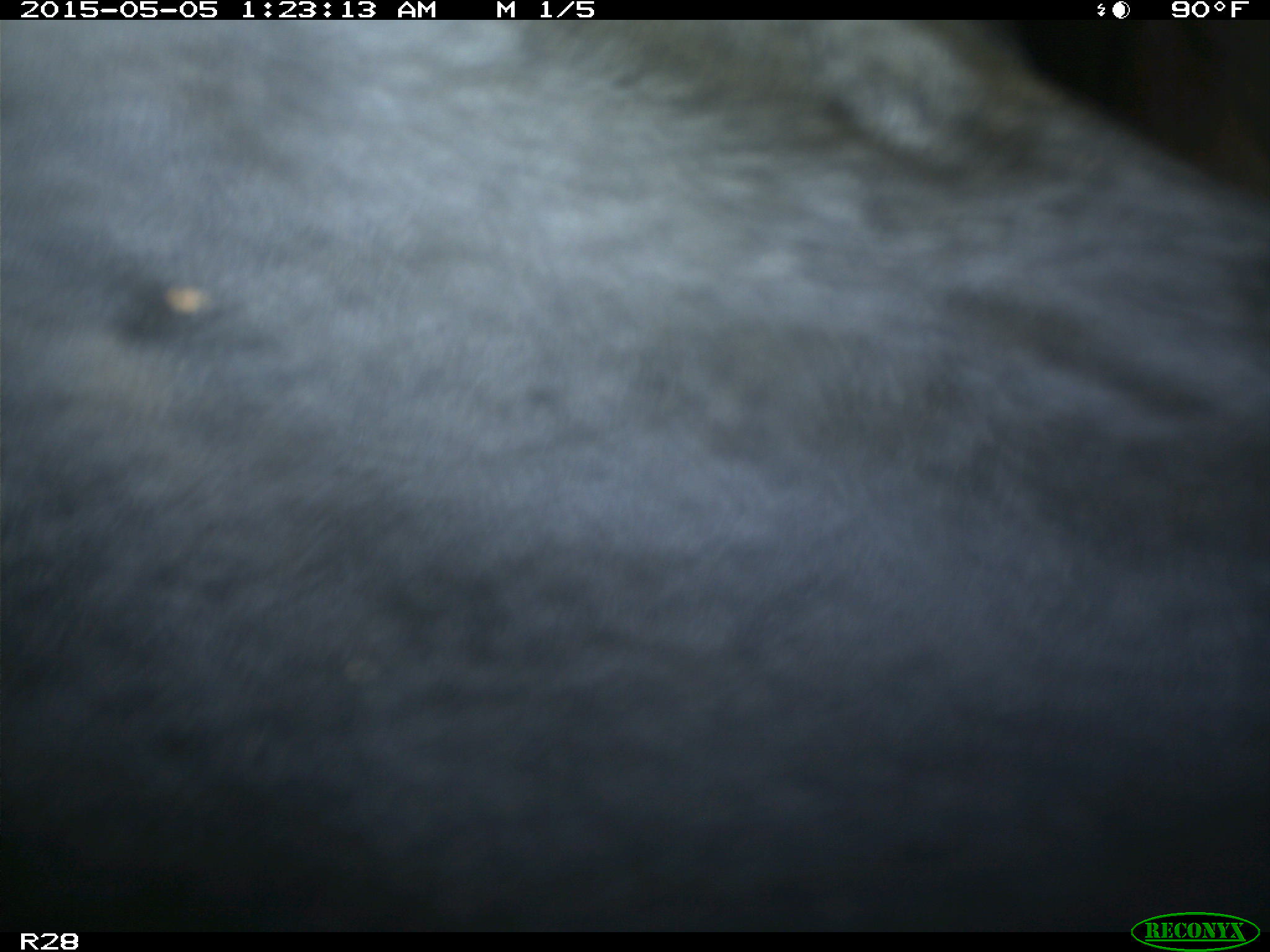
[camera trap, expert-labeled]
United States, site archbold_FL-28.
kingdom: Animalia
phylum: Chordata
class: Mammalia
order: Artiodactyla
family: Bovidae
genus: Bos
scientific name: Bos taurus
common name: domestic cow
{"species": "Bos taurus (domestic cow)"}